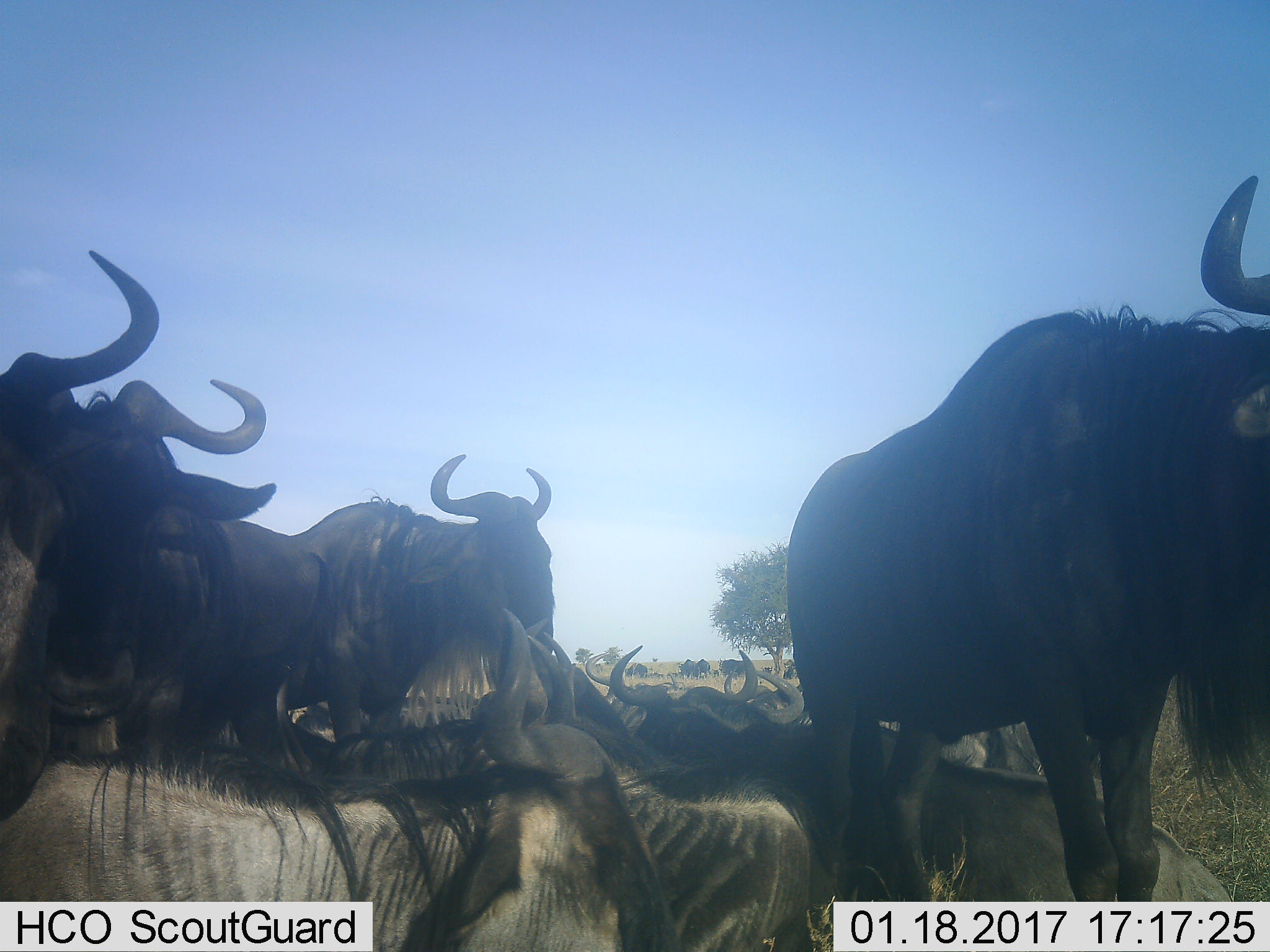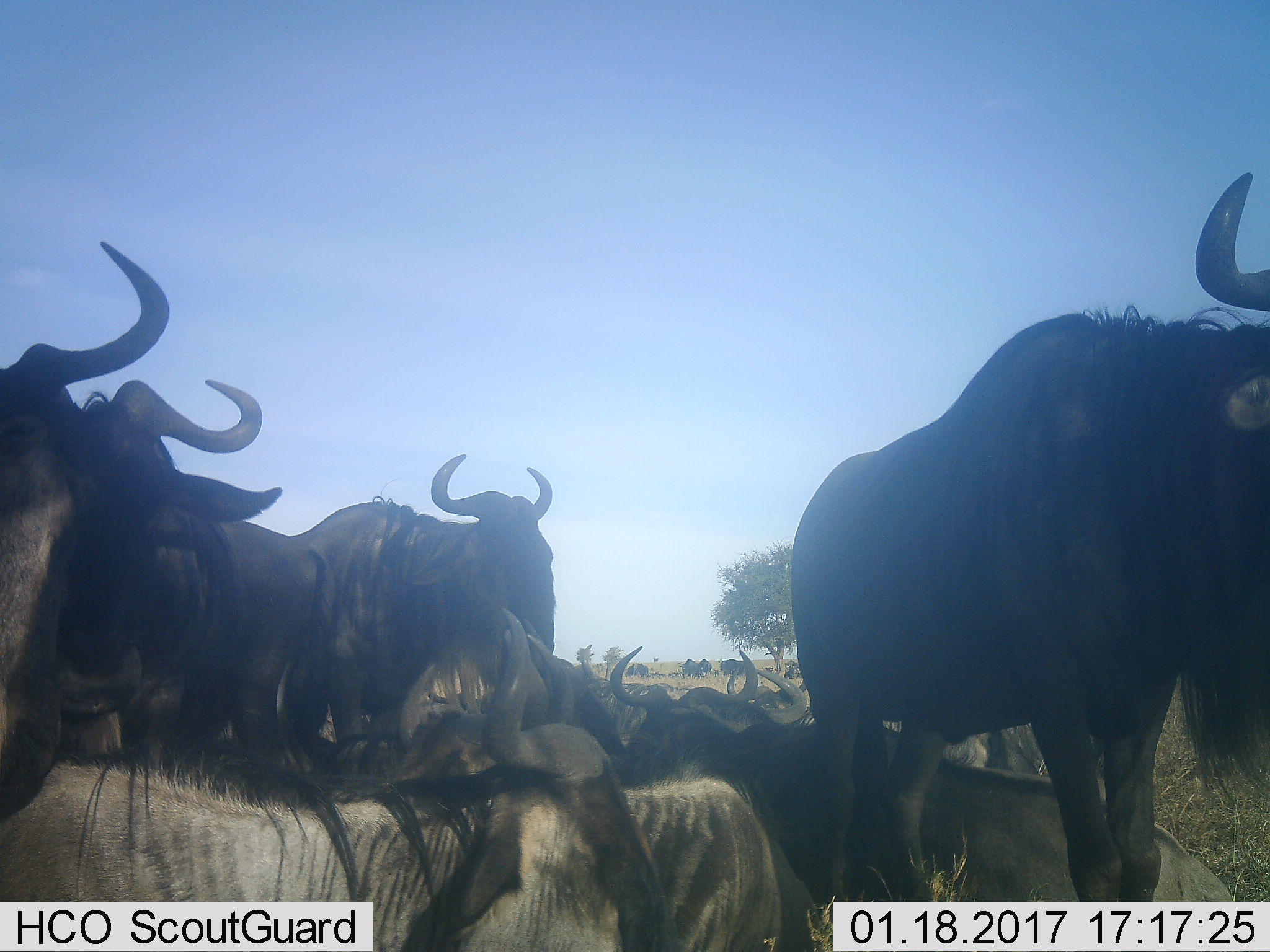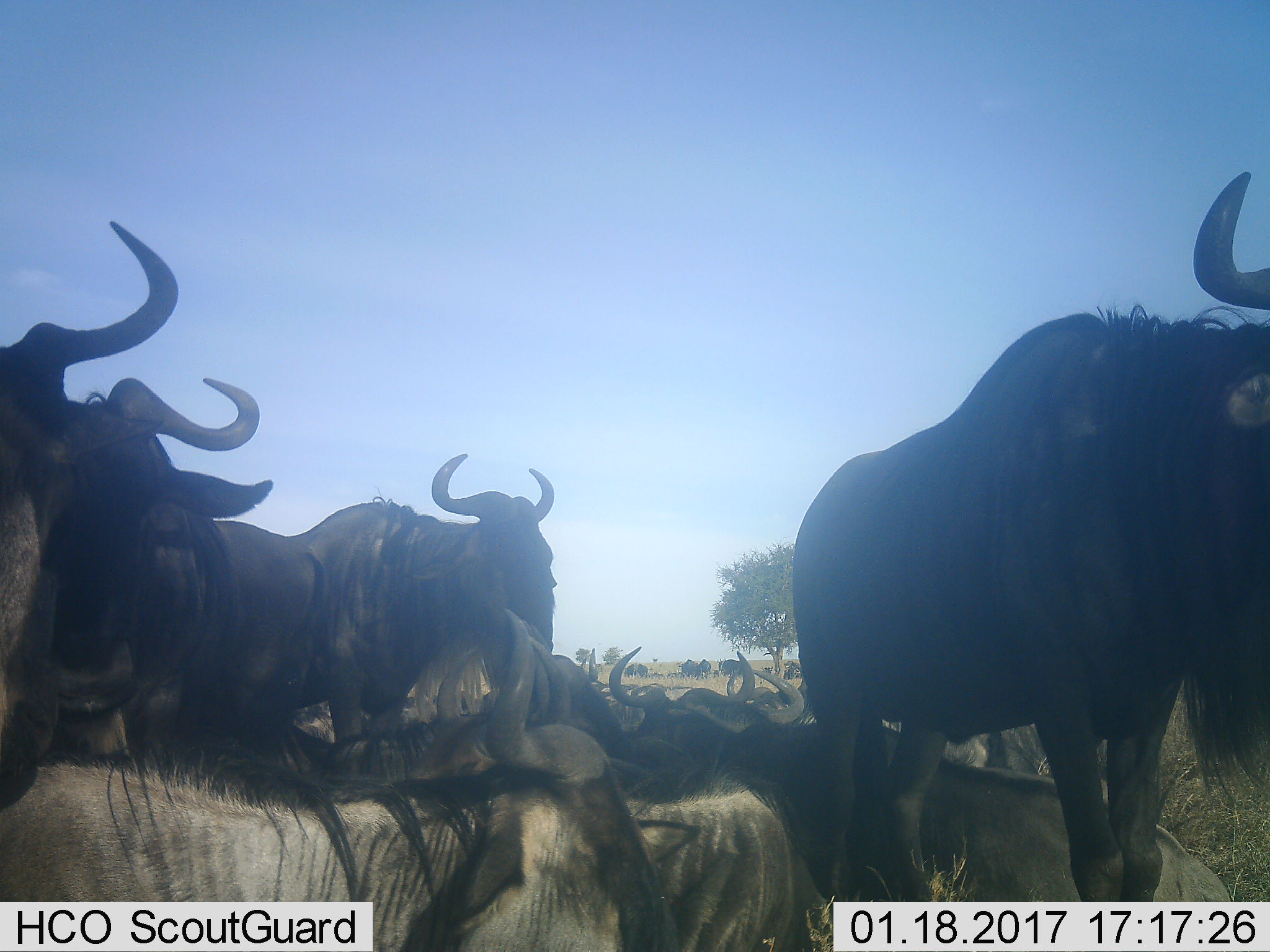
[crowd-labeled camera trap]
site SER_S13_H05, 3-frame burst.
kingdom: Animalia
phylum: Chordata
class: Mammalia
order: Artiodactyla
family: Bovidae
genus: Connochaetes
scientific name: Connochaetes taurinus taurinus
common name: blue wildebeest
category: wildebeestblue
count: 11-50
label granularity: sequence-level